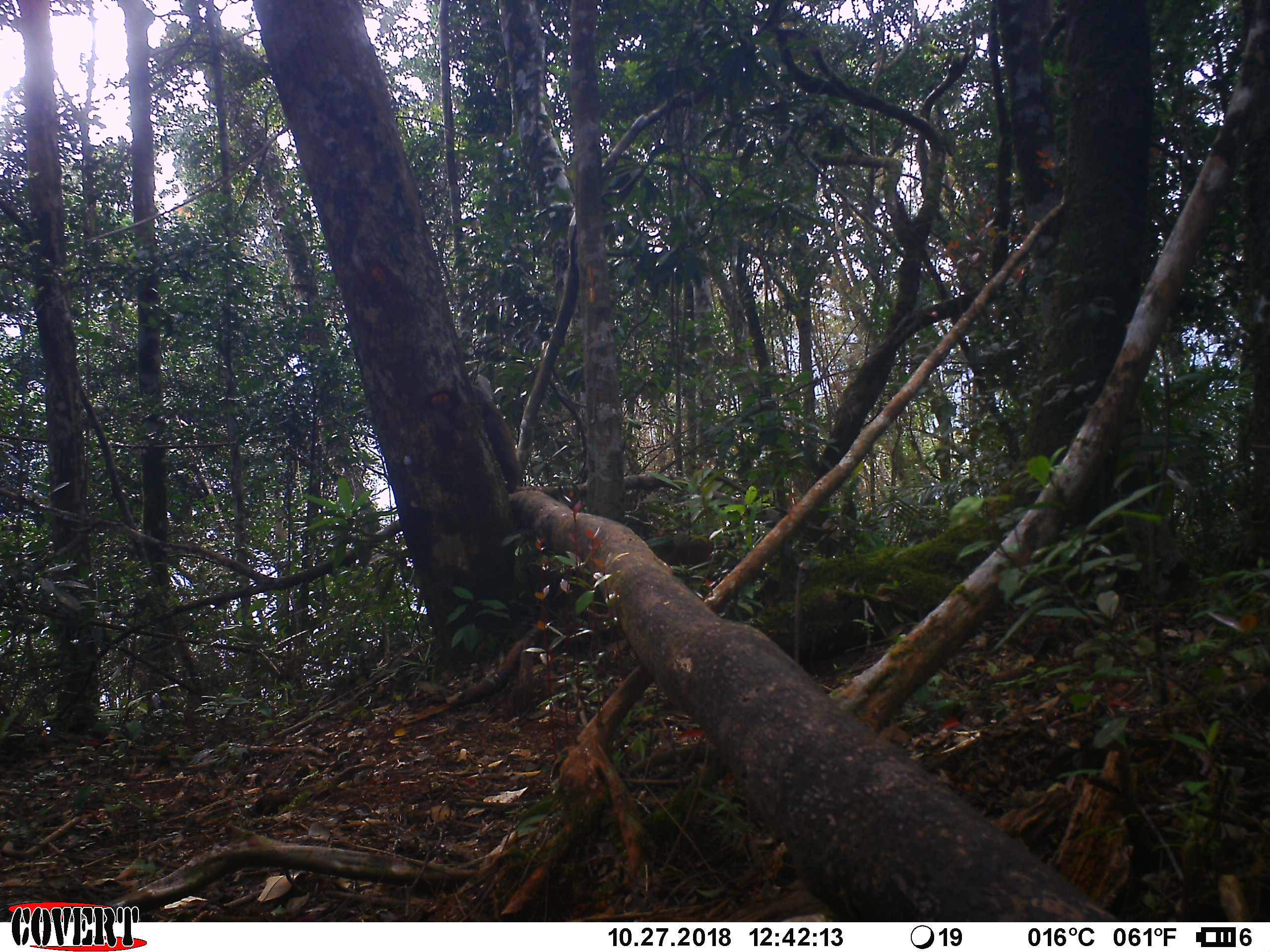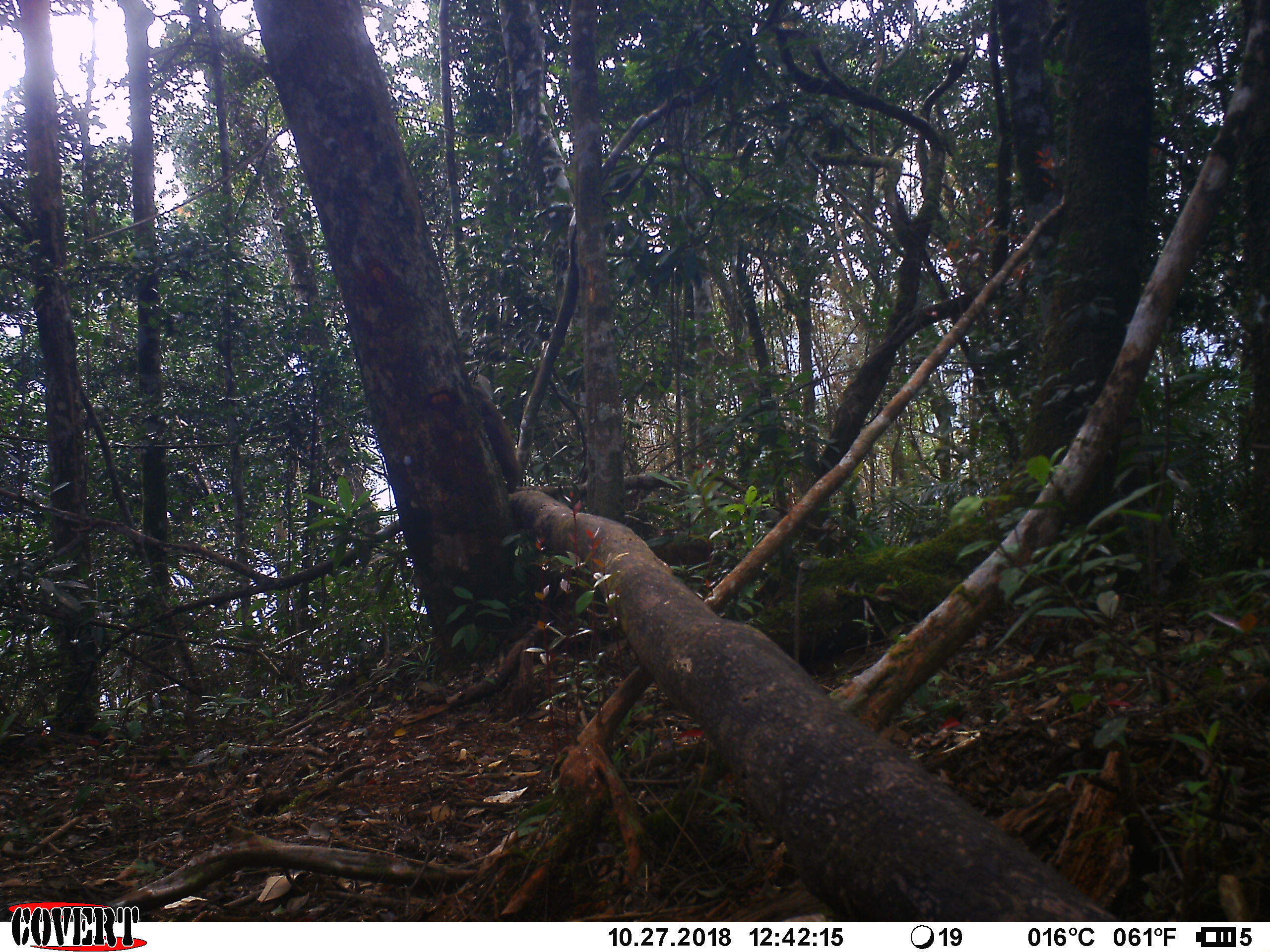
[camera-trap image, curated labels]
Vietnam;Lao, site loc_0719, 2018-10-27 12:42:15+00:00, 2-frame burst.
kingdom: Animalia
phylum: Chordata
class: Mammalia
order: Primates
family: Cercopithecidae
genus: Macaca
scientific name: Macaca arctoides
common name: stump-tailed macaque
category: stump tailed macaque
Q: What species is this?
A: Stump tailed macaque (stump-tailed macaque) (Macaca arctoides).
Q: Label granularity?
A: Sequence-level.